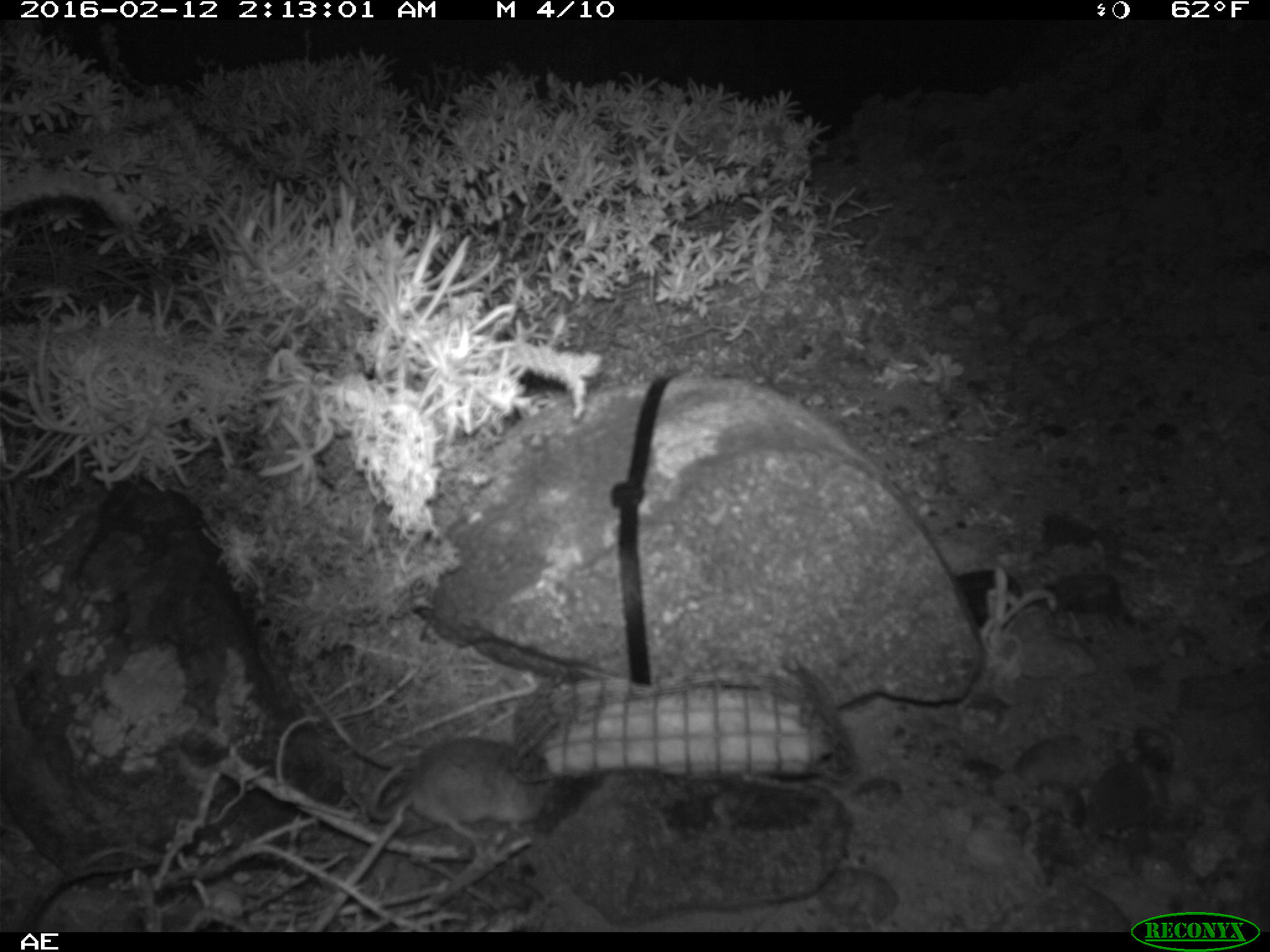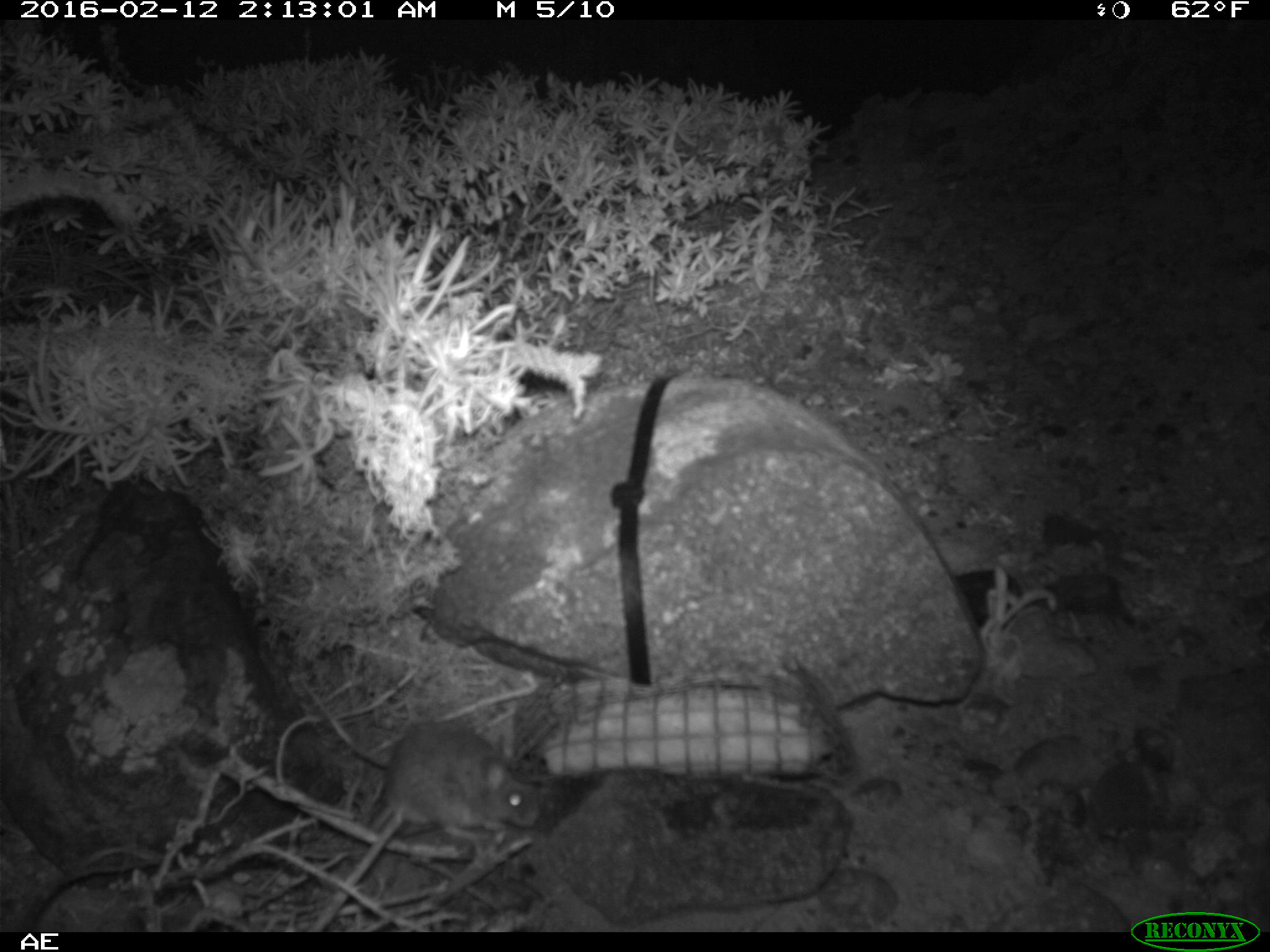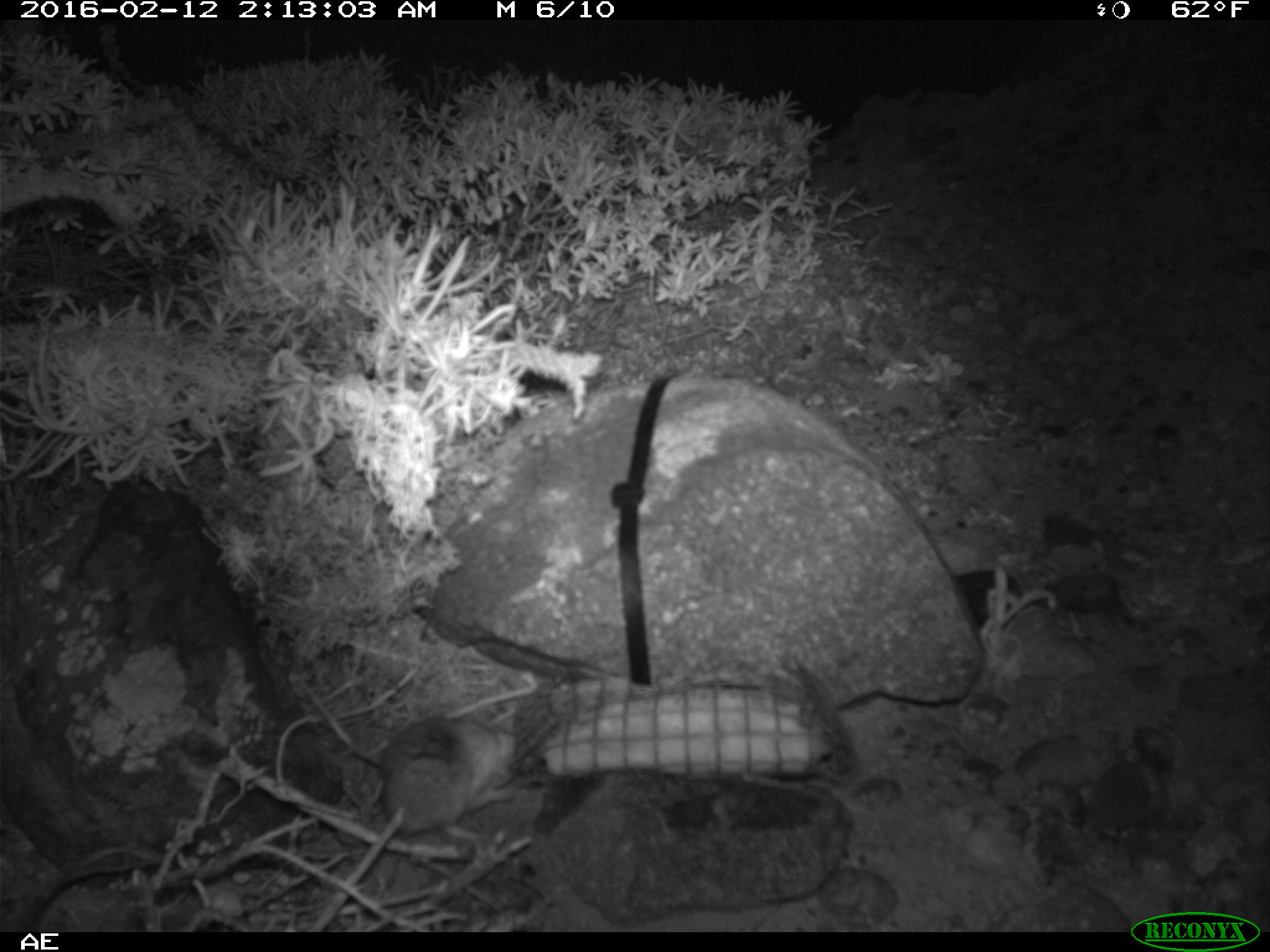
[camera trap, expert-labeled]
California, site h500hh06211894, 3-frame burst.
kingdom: Animalia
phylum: Chordata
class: Mammalia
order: Rodentia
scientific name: Rodentia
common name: rodent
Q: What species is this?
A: Rodent (Rodentia).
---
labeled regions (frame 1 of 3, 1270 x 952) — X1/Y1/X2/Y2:
rodent: 368/738/554/836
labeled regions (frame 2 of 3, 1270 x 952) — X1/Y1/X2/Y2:
rodent: 301/676/546/860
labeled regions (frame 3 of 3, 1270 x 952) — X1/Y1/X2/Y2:
rodent: 334/715/518/851